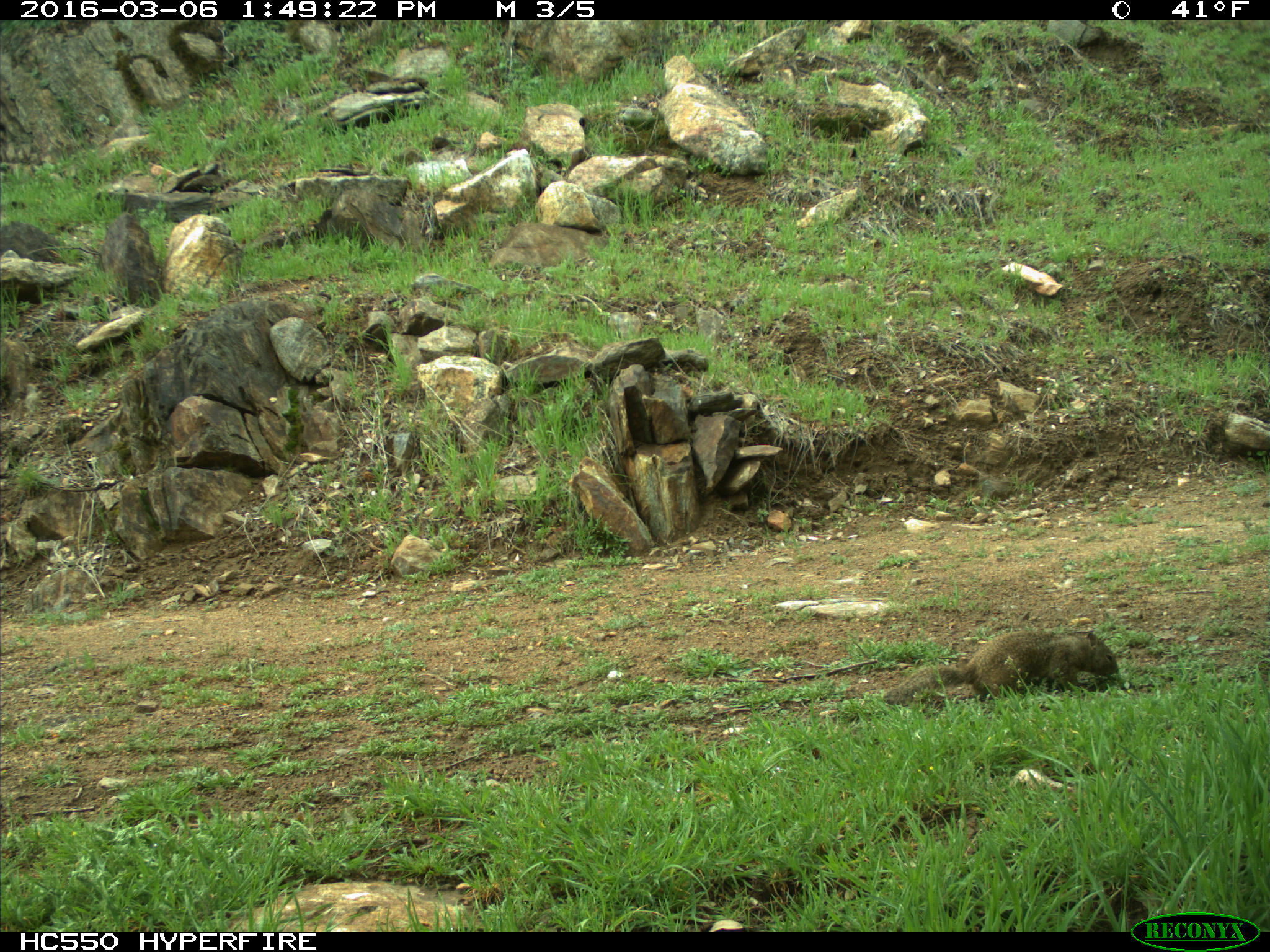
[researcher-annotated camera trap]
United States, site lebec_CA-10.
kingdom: Animalia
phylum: Chordata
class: Mammalia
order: Rodentia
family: Sciuridae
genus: Otospermophilus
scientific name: Otospermophilus beecheyi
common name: california ground squirrel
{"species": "Otospermophilus beecheyi (california ground squirrel)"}